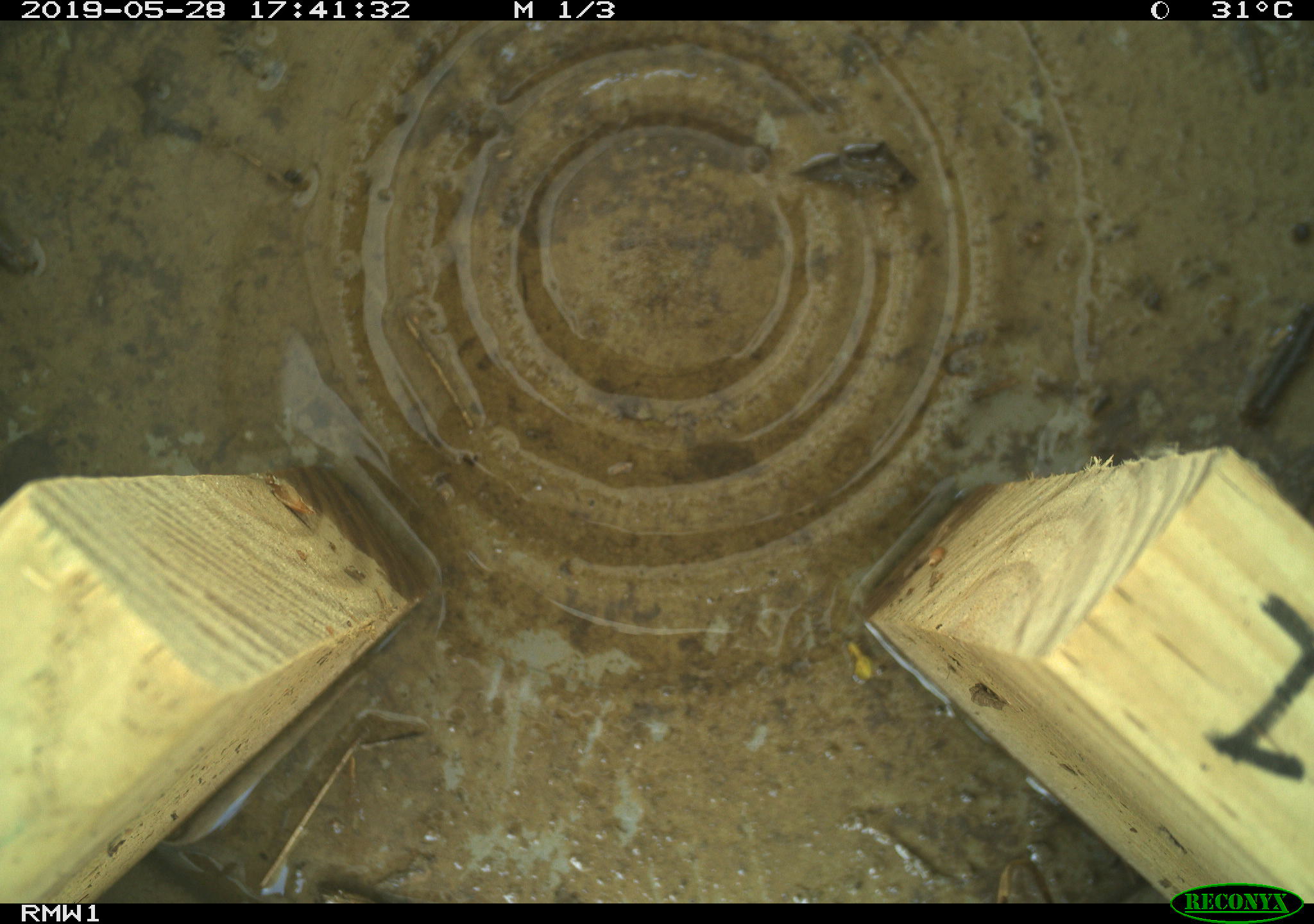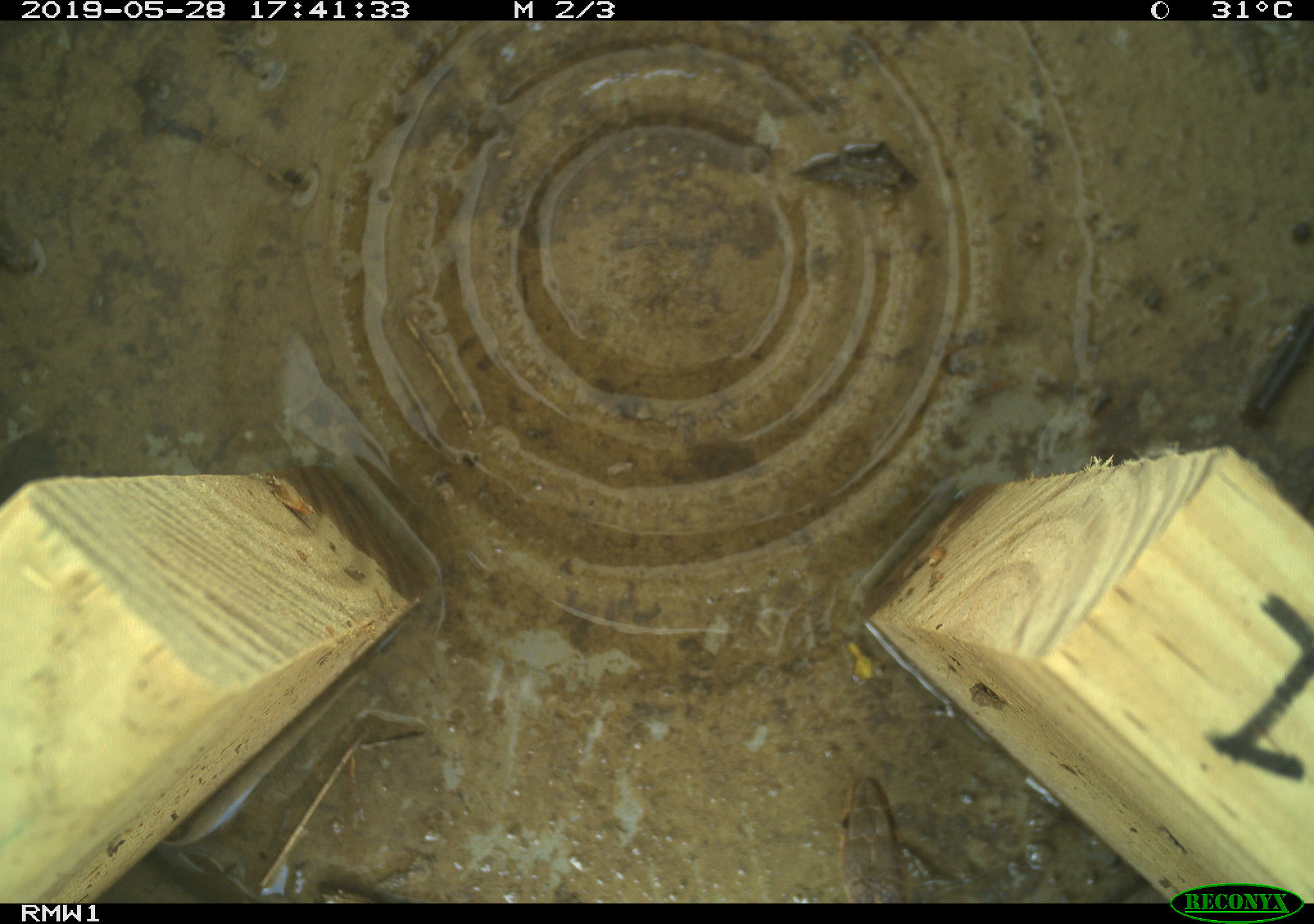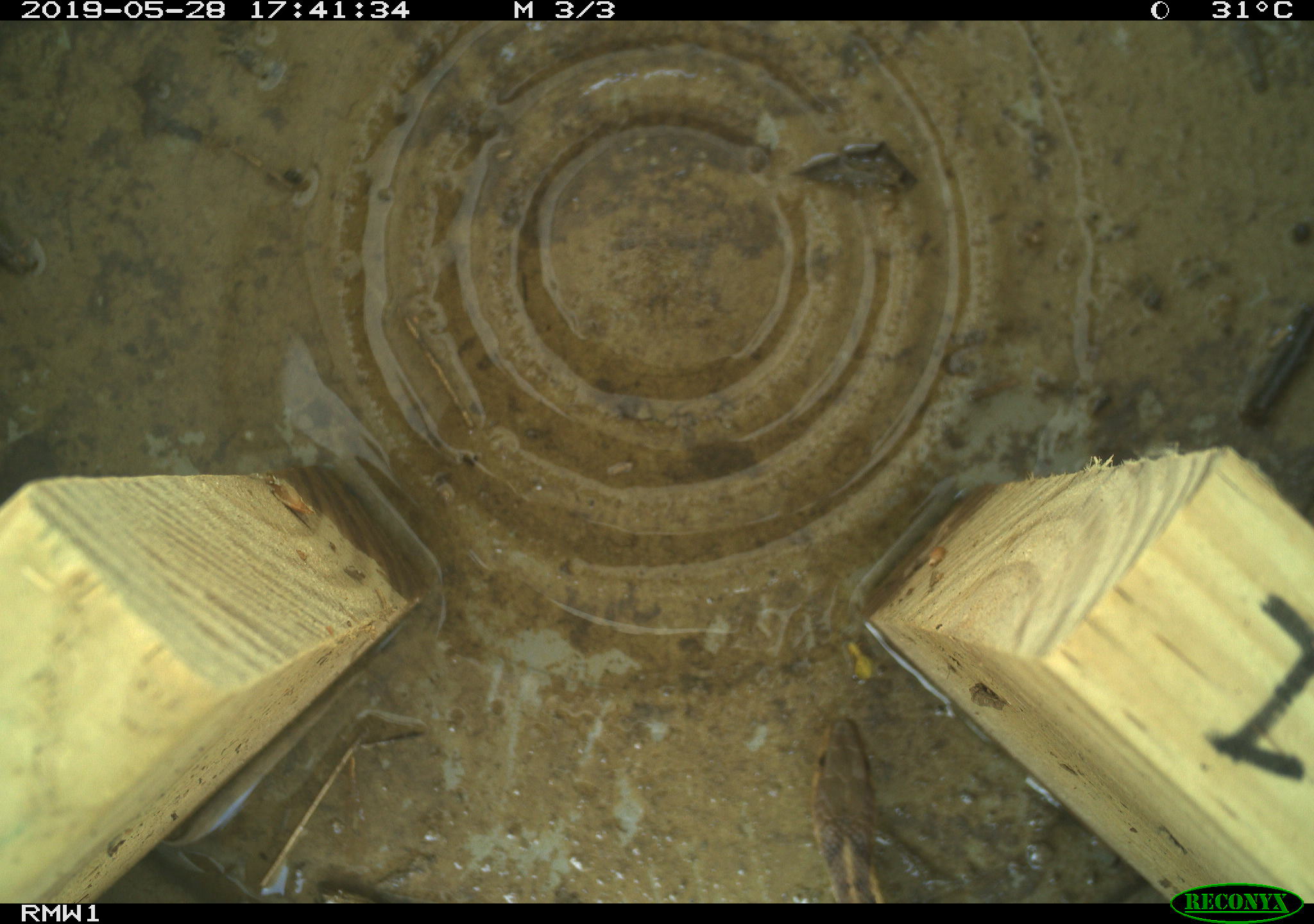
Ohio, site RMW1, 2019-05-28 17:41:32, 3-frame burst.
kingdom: Animalia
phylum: Chordata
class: Reptilia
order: Squamata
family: Colubridae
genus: Thamnophis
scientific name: Thamnophis sirtalis sirtalis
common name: eastern gartersnake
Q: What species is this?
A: Eastern gartersnake (Thamnophis sirtalis sirtalis).